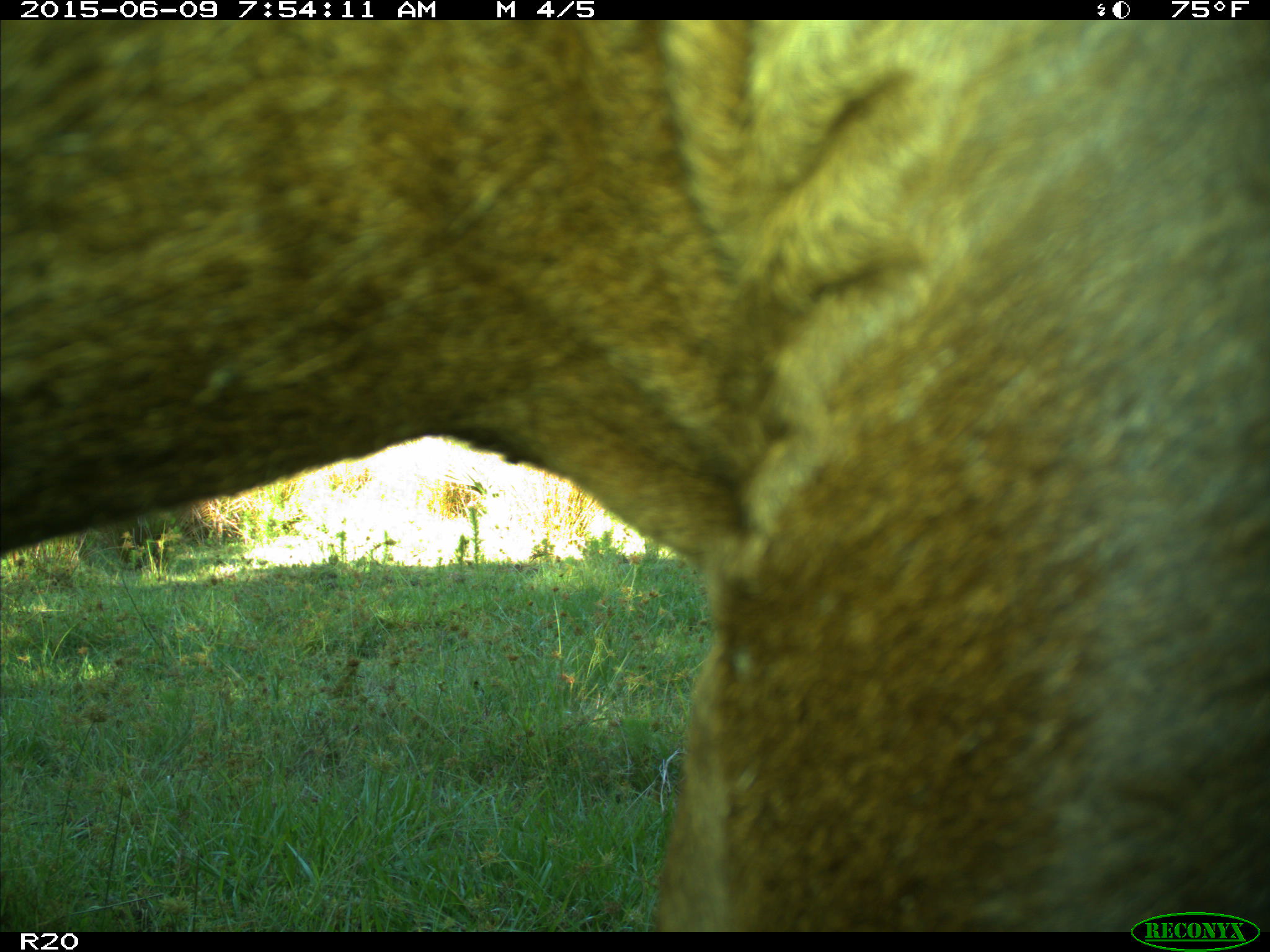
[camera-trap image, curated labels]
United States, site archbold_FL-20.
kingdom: Animalia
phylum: Chordata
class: Mammalia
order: Artiodactyla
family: Bovidae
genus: Bos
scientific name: Bos taurus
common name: domestic cow